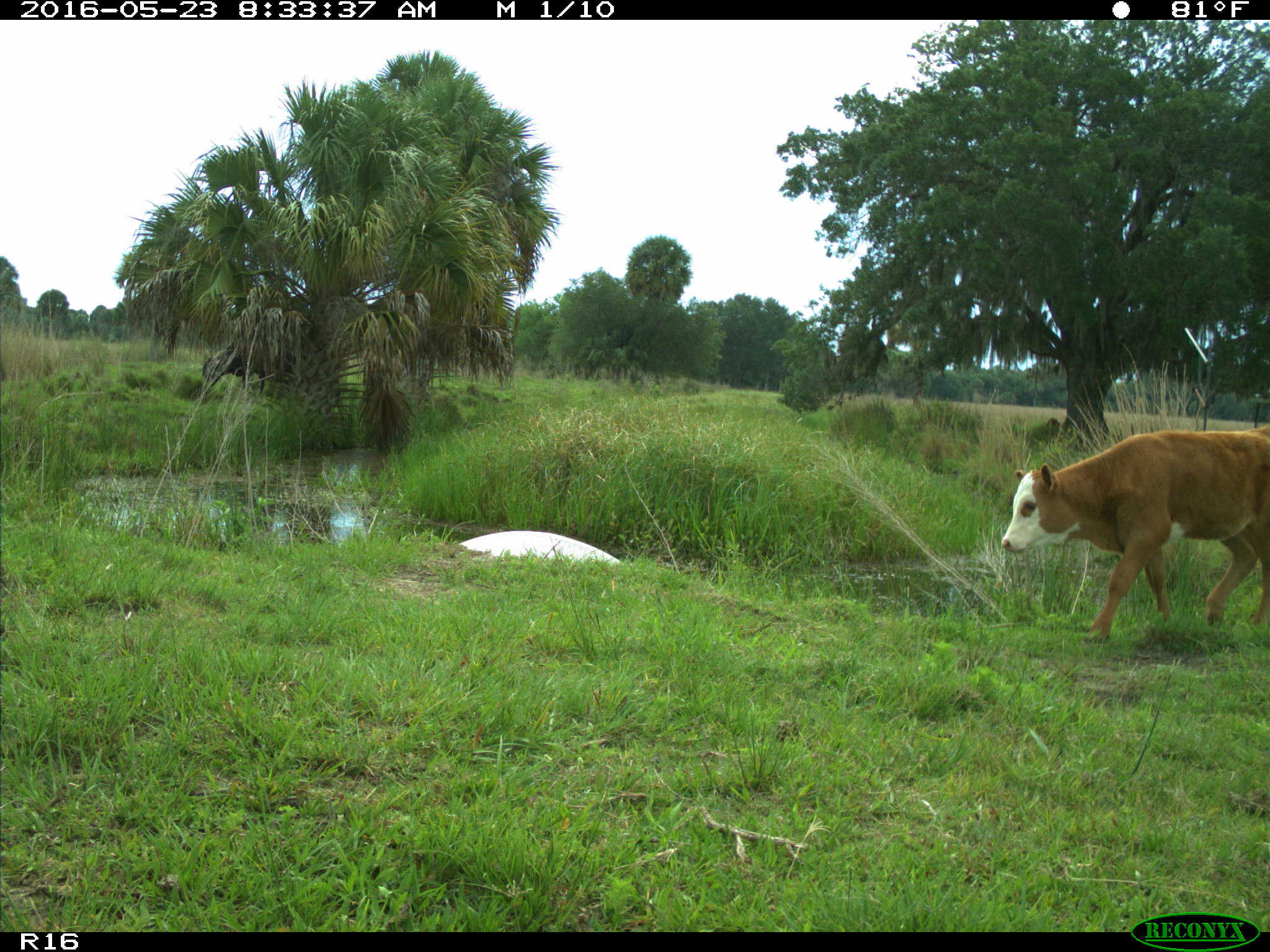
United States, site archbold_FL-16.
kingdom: Animalia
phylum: Chordata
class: Mammalia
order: Artiodactyla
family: Bovidae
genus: Bos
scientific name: Bos taurus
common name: domestic cow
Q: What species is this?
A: Bos taurus (domestic cow).